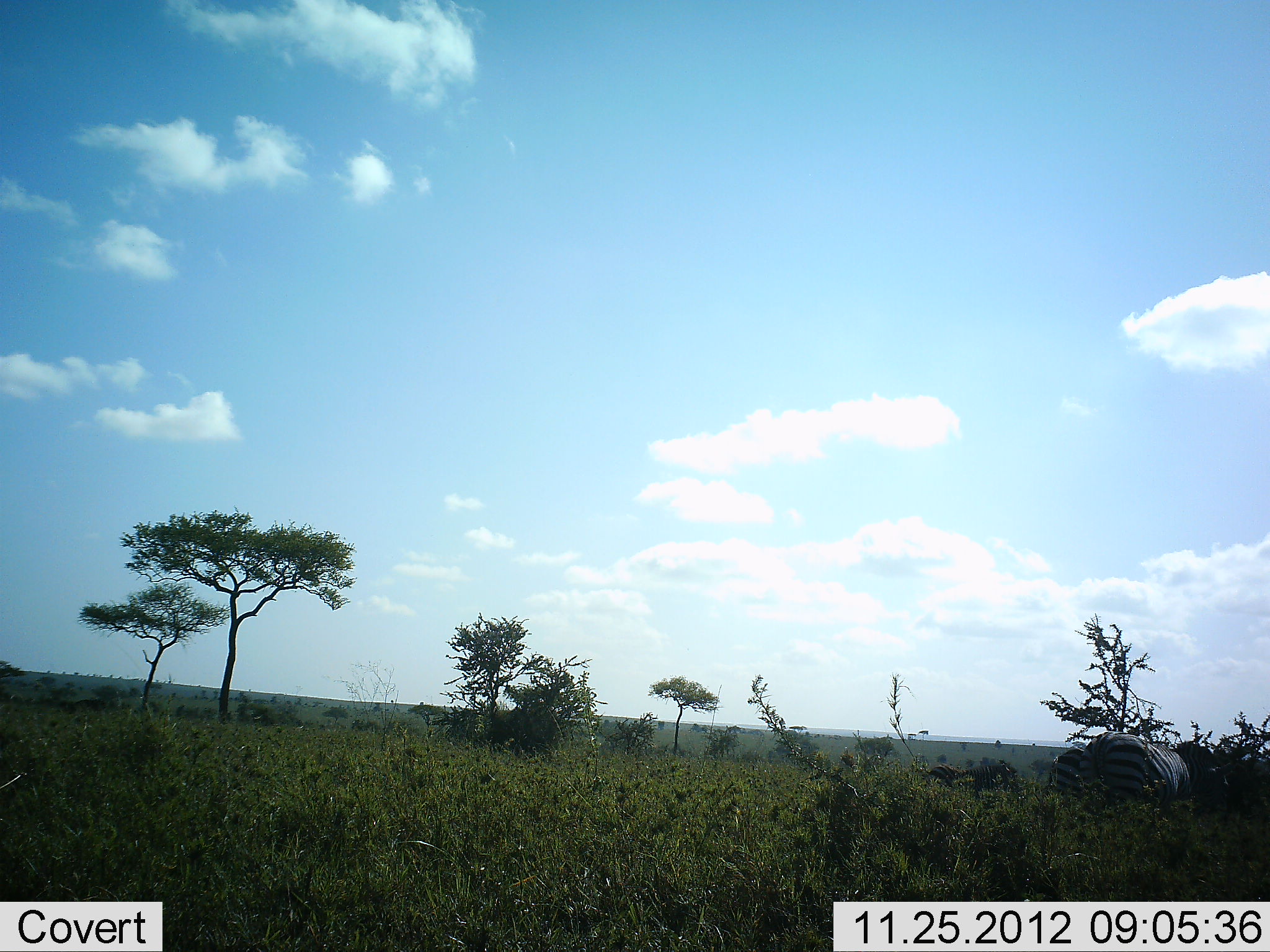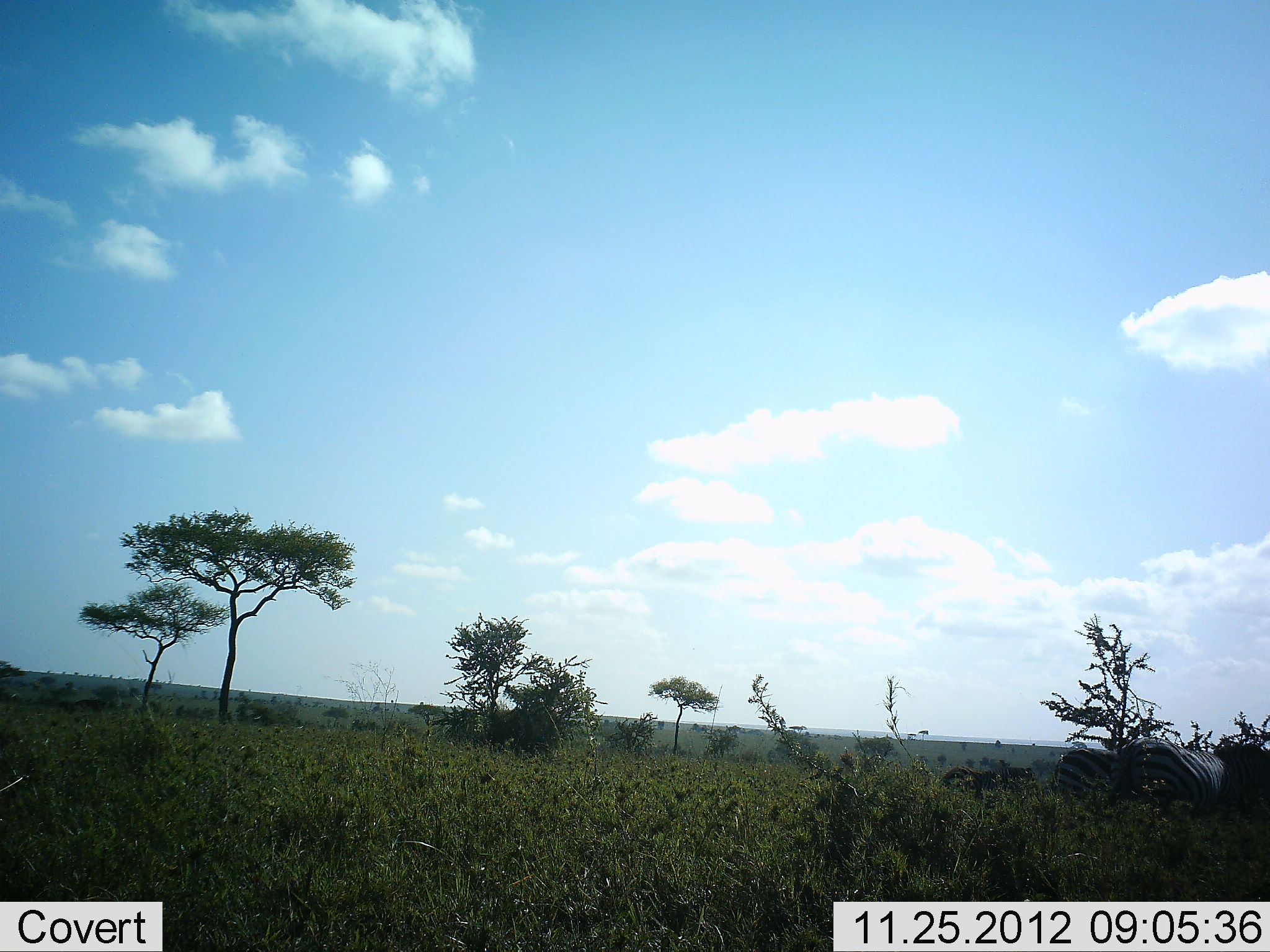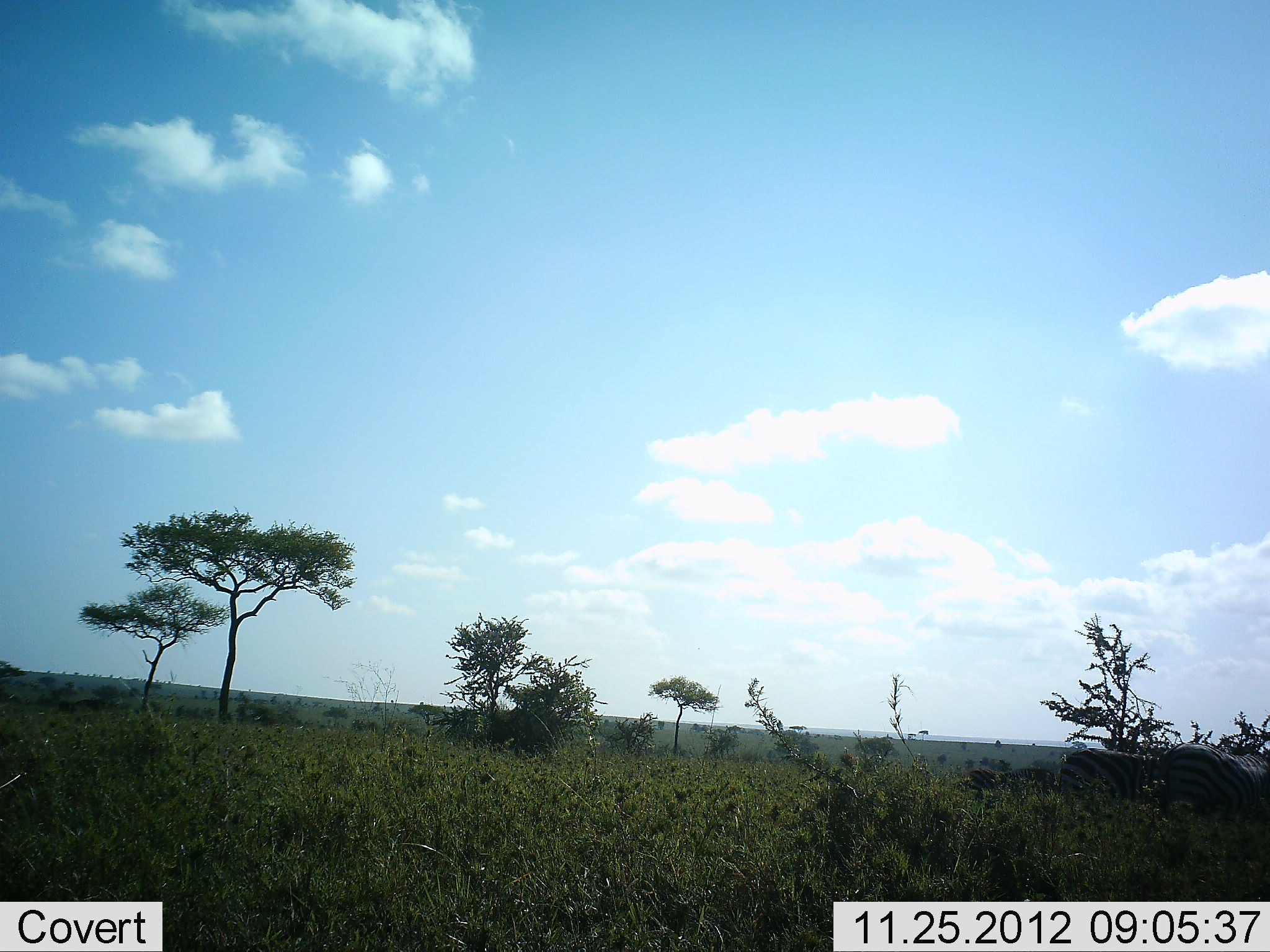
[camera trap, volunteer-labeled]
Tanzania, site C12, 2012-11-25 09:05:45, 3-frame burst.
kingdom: Animalia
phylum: Chordata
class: Mammalia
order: Perissodactyla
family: Equidae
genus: Equus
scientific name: Equus quagga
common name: plains zebra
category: zebra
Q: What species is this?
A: Zebra (plains zebra) (Equus quagga).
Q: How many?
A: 3.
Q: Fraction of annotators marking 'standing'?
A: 9%.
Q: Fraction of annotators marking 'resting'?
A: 0%.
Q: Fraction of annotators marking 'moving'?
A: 91%.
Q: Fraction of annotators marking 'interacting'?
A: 0%.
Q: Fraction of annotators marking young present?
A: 0%.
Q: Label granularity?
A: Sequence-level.